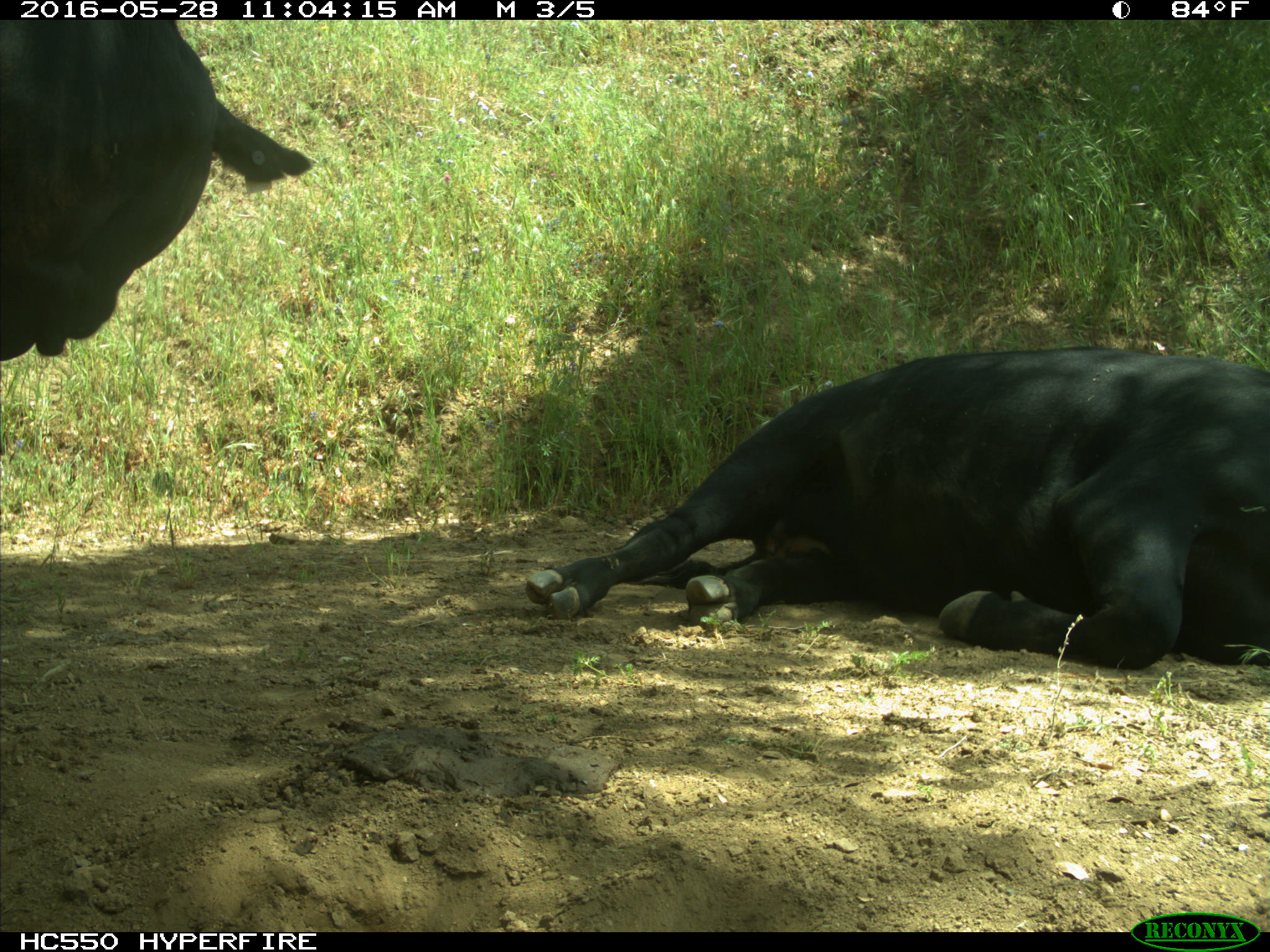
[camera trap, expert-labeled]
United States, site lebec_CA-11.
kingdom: Animalia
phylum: Chordata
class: Mammalia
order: Artiodactyla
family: Bovidae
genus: Bos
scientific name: Bos taurus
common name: domestic cow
Bos taurus (domestic cow).